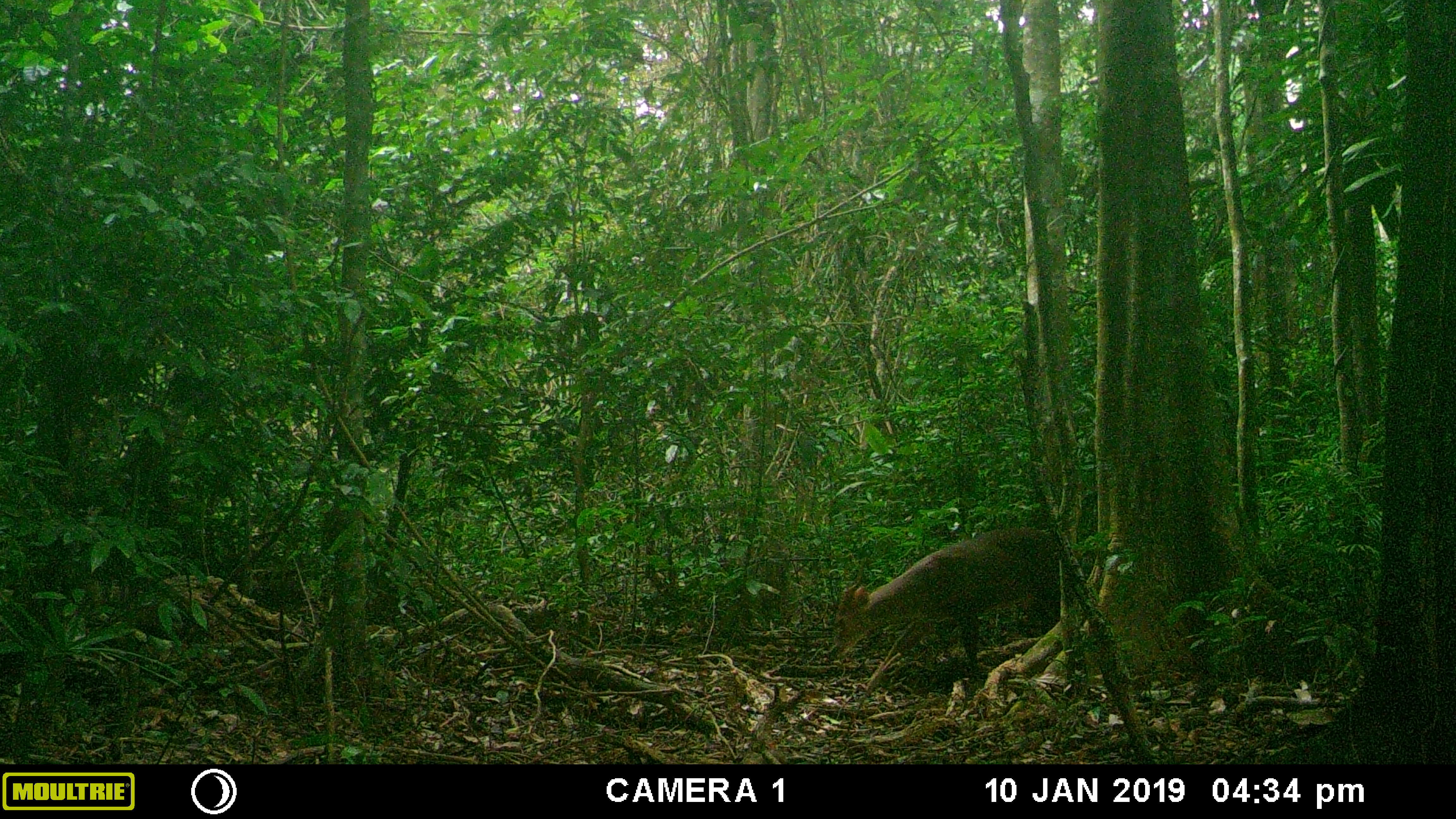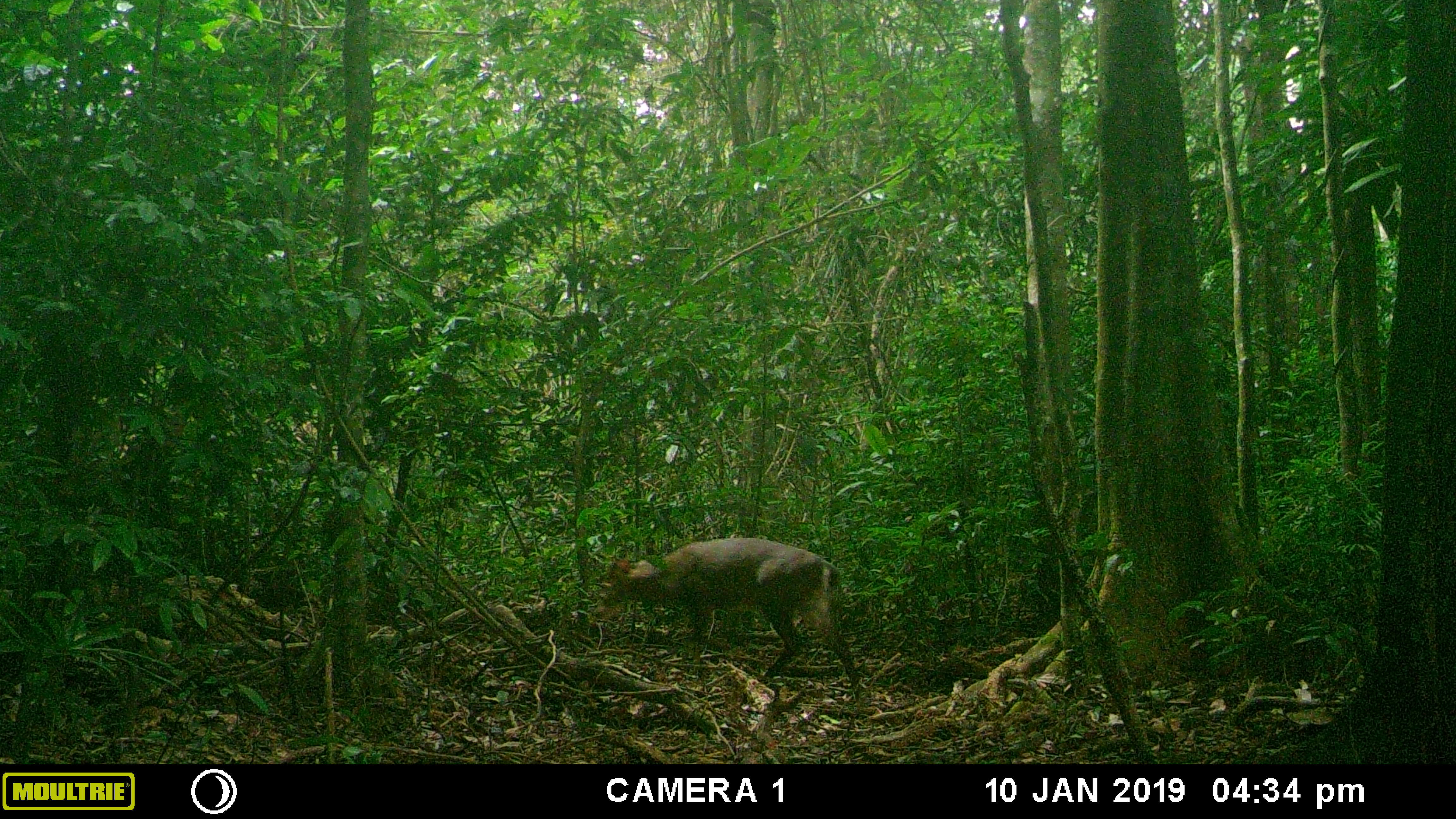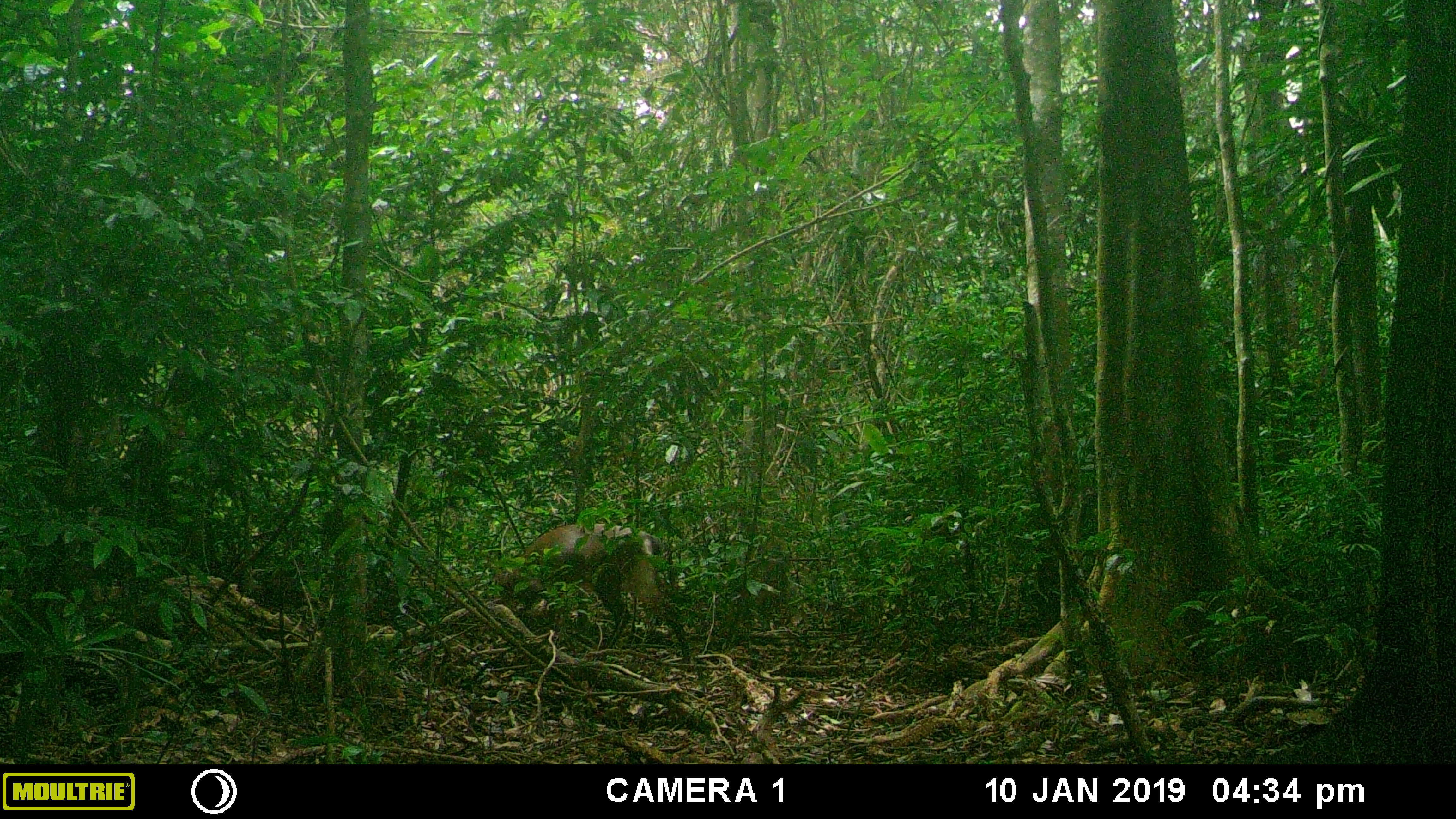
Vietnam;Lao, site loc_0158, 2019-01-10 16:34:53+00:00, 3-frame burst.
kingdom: Animalia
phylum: Chordata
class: Mammalia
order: Artiodactyla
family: Cervidae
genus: Muntiacus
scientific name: Muntiacus vuquangensis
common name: large-antlered muntjac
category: large antlered muntjac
Large antlered muntjac (large-antlered muntjac) (Muntiacus vuquangensis). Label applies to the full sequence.